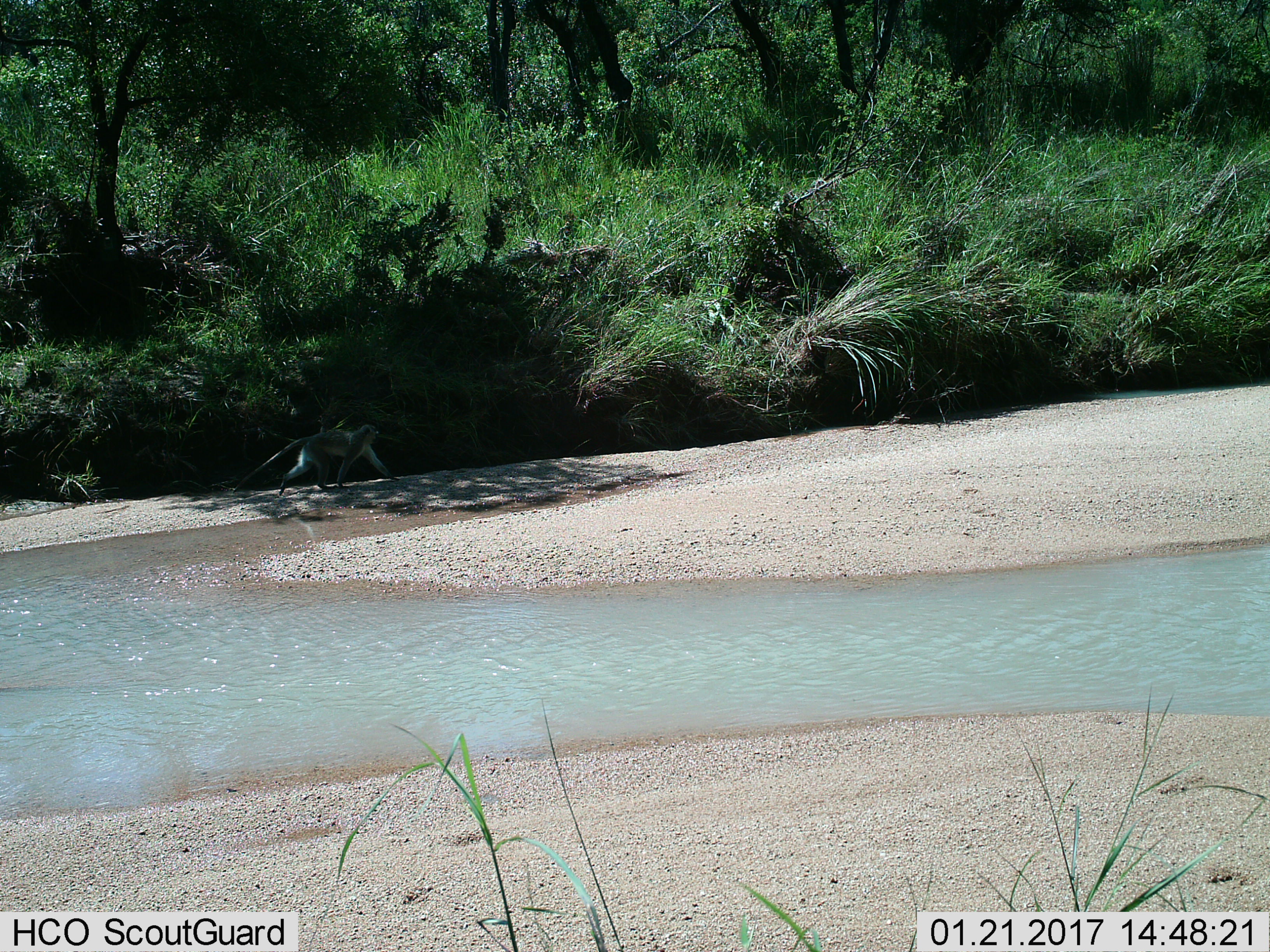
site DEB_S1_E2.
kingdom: Animalia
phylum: Chordata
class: Mammalia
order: Primates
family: Cercopithecidae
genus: Chlorocebus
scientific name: Chlorocebus pygerythrus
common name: vervet monkey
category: monkeyvervet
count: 1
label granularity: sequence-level